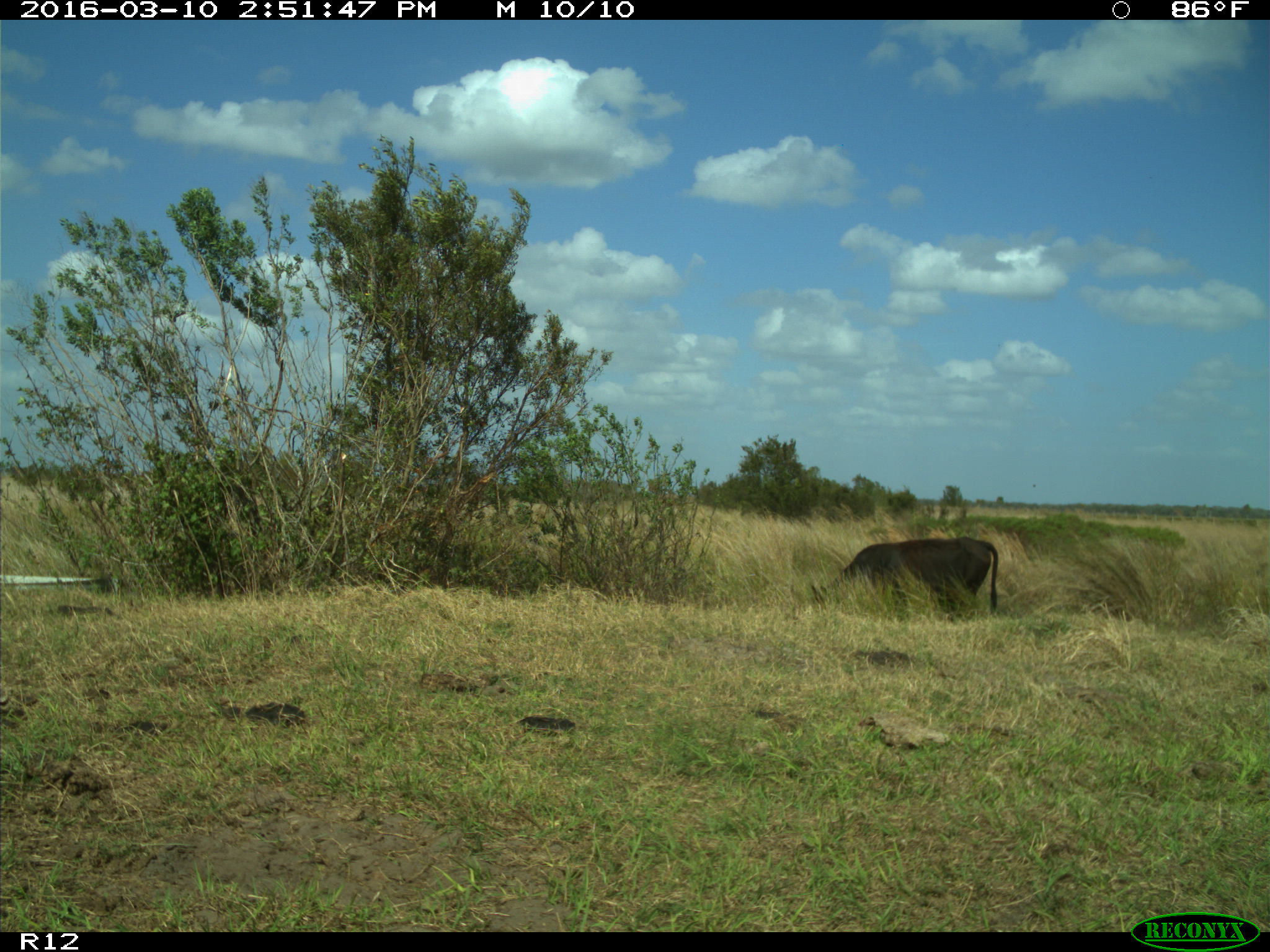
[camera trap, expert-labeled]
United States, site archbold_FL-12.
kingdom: Animalia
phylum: Chordata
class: Mammalia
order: Artiodactyla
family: Bovidae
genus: Bos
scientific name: Bos taurus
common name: domestic cow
Bos taurus (domestic cow).